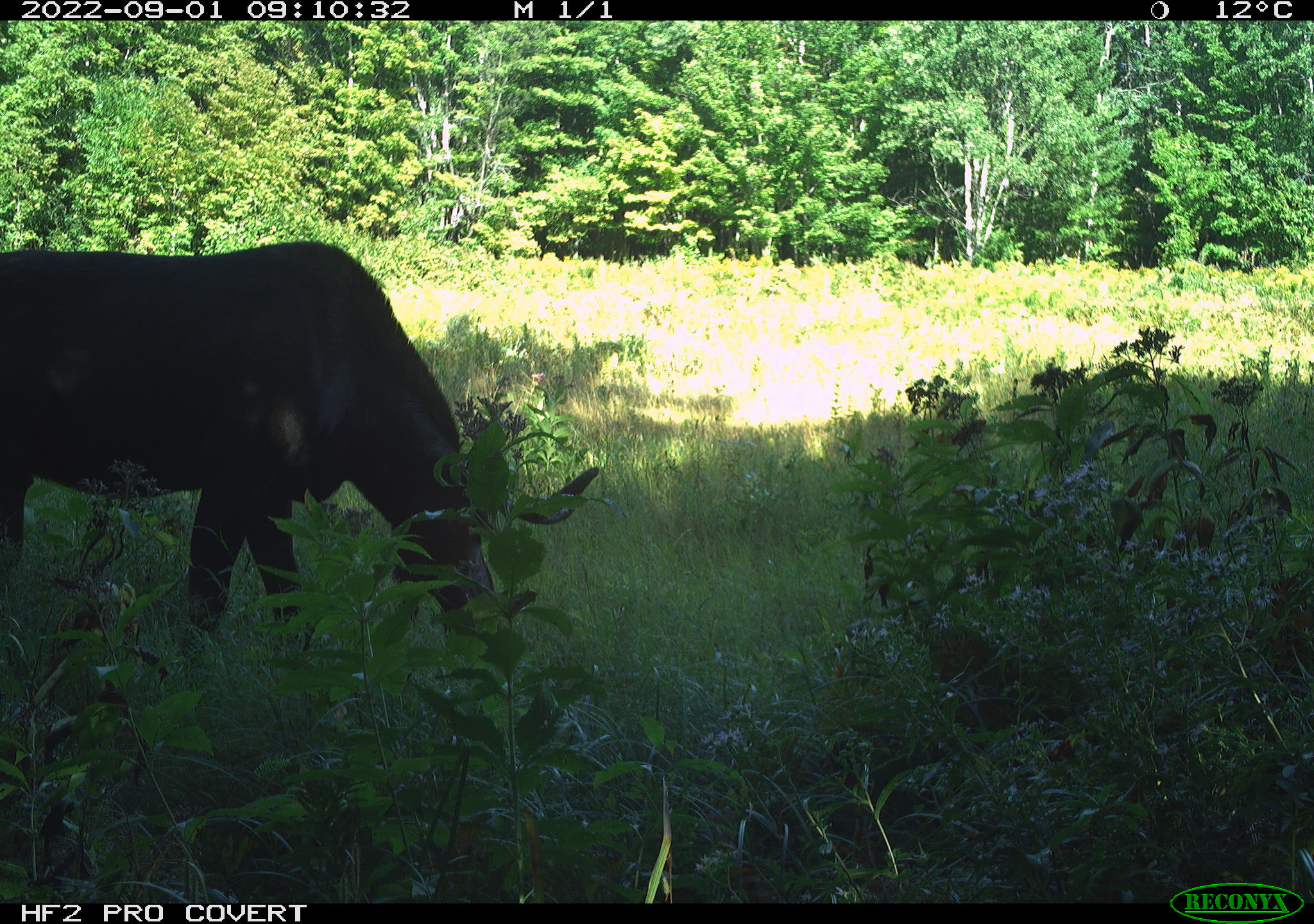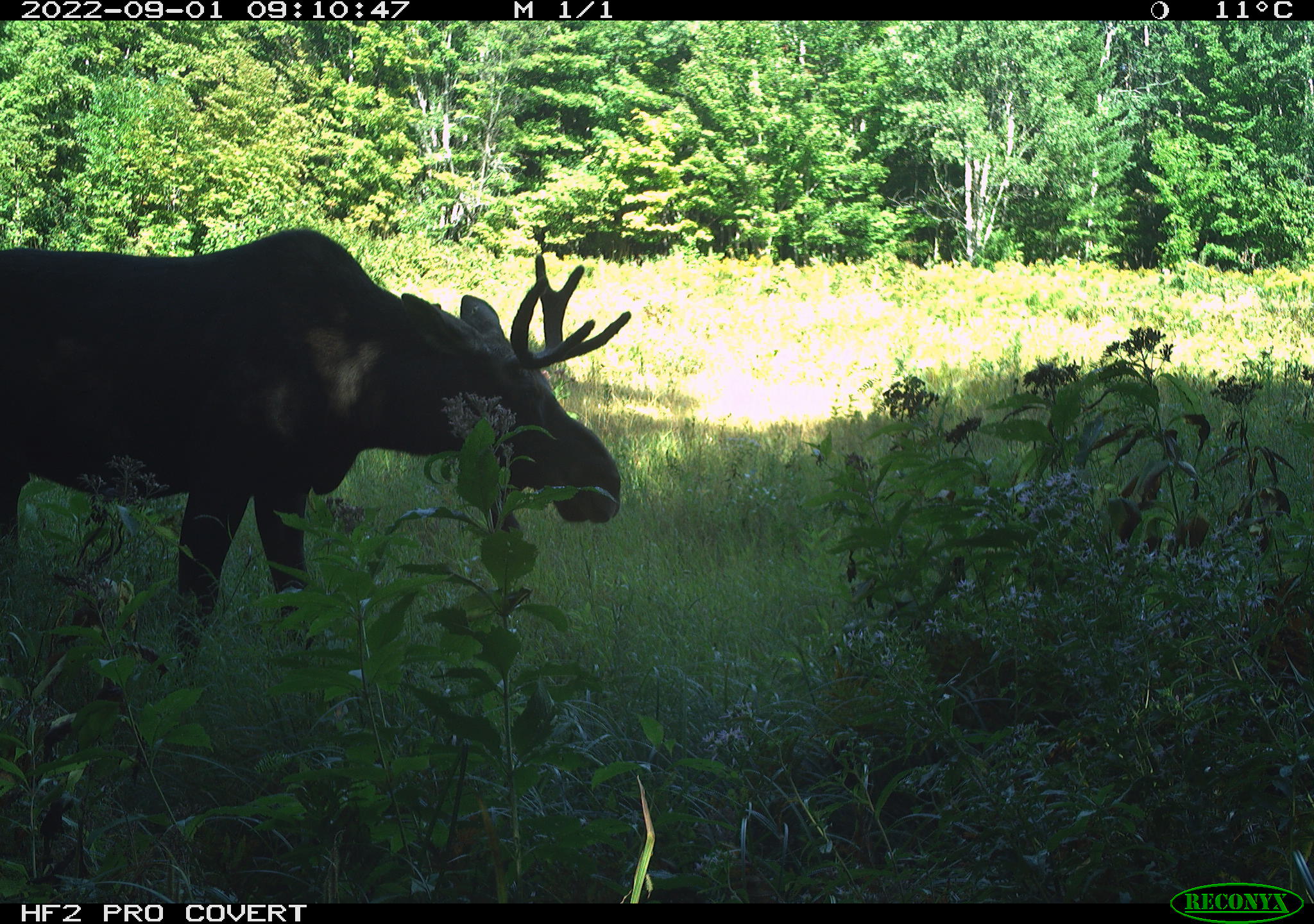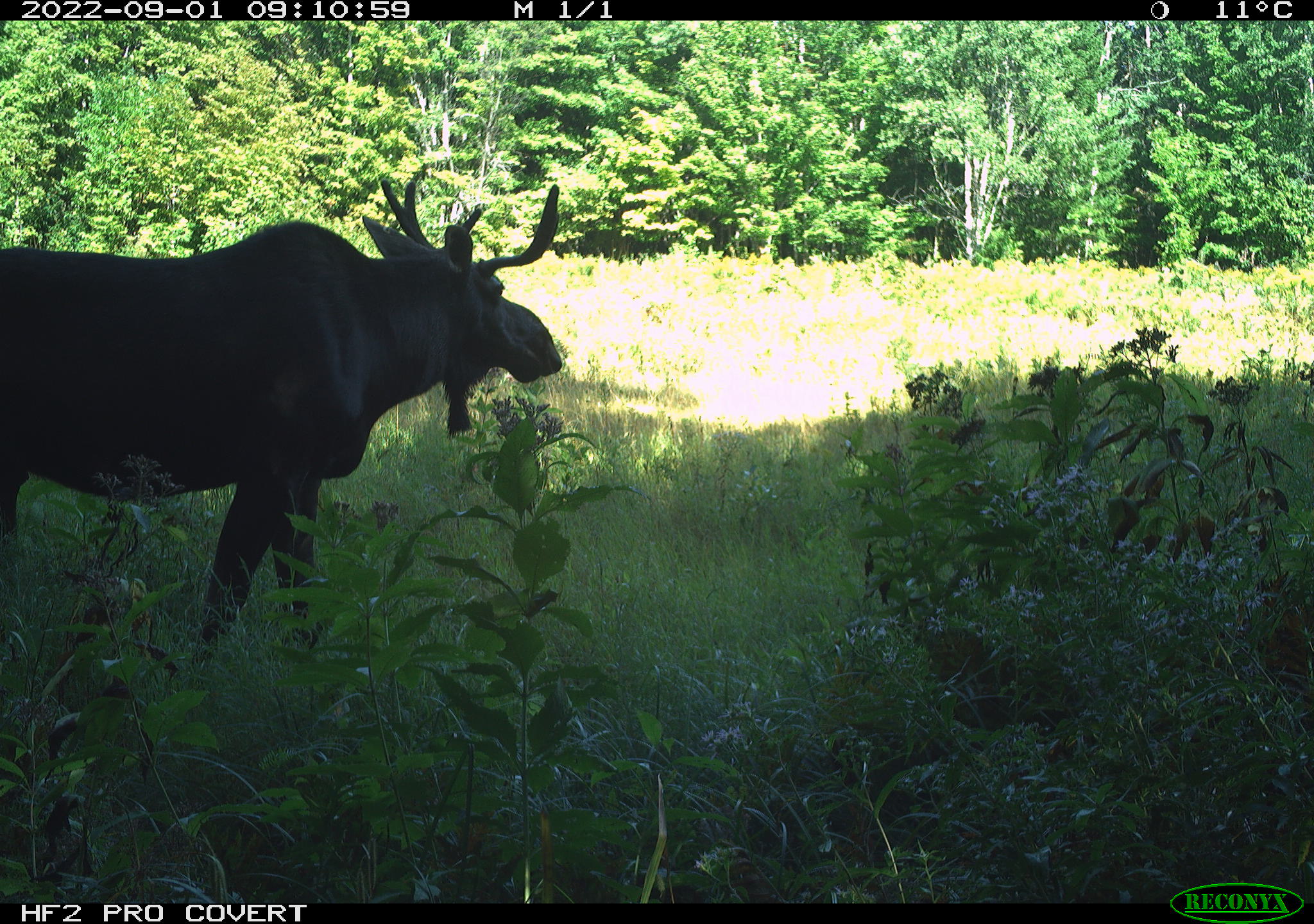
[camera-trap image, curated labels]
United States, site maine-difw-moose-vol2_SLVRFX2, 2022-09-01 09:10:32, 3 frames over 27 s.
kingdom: Animalia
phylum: Chordata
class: Mammalia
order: Artiodactyla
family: Cervidae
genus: Alces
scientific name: Alces alces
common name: moose